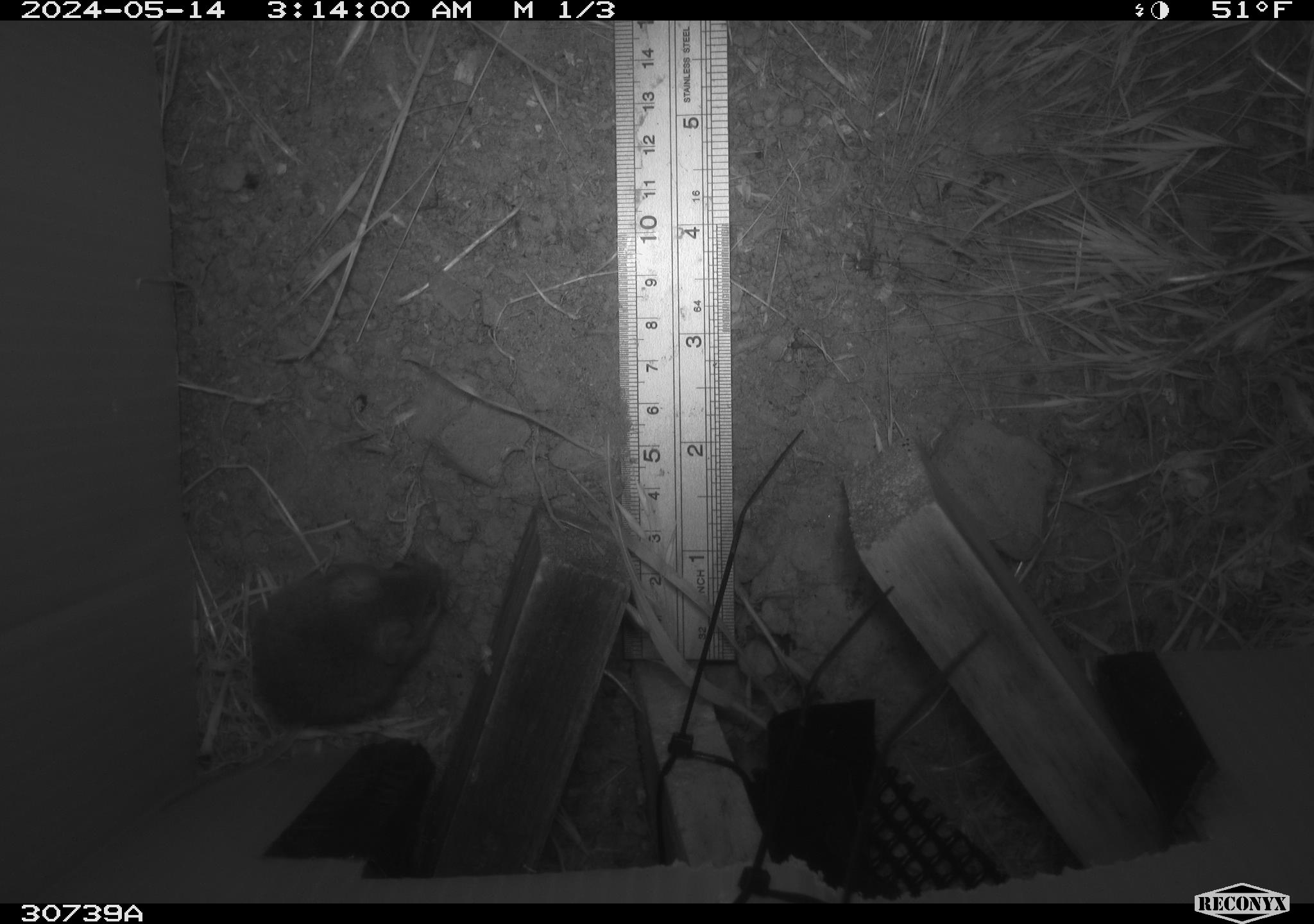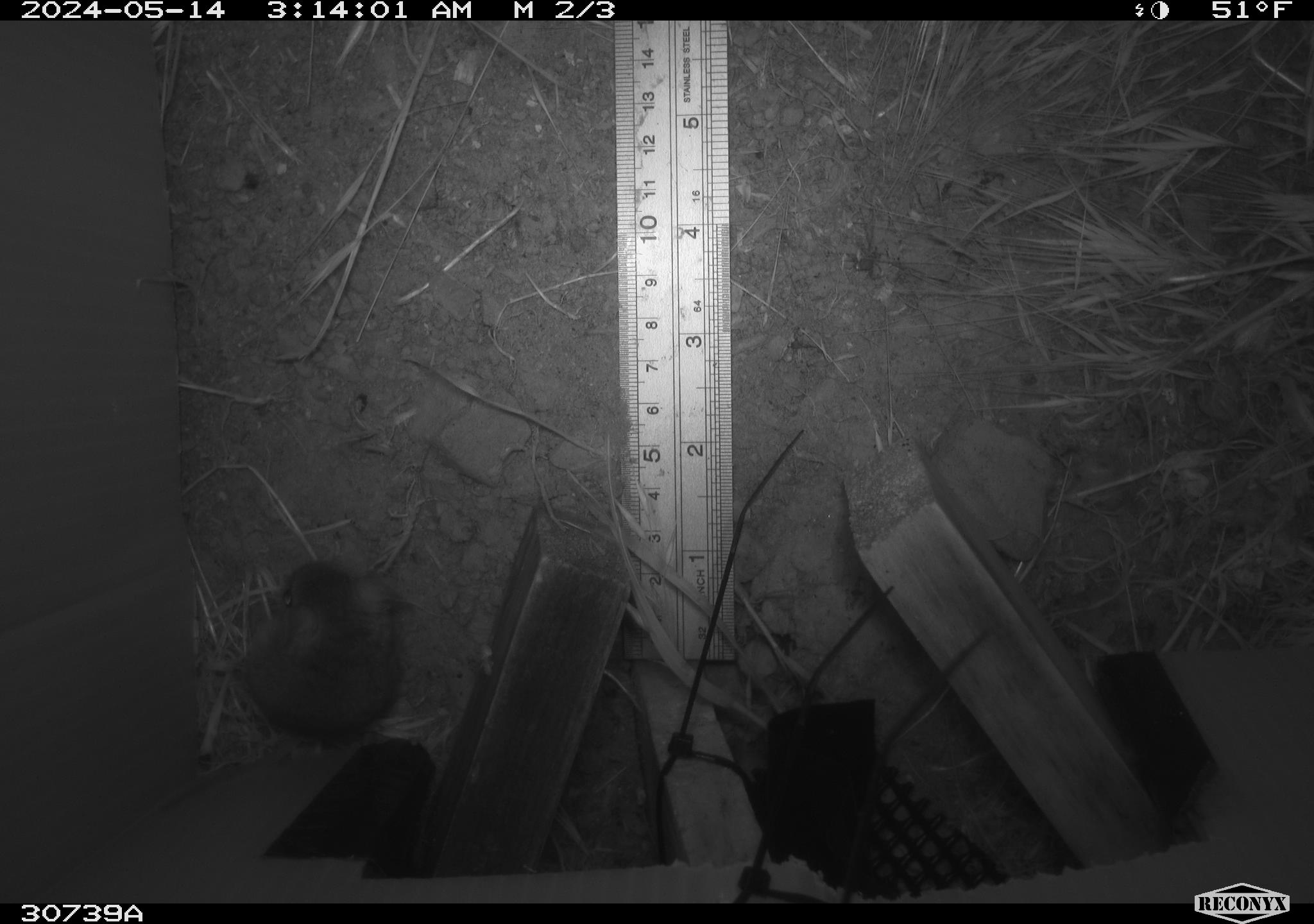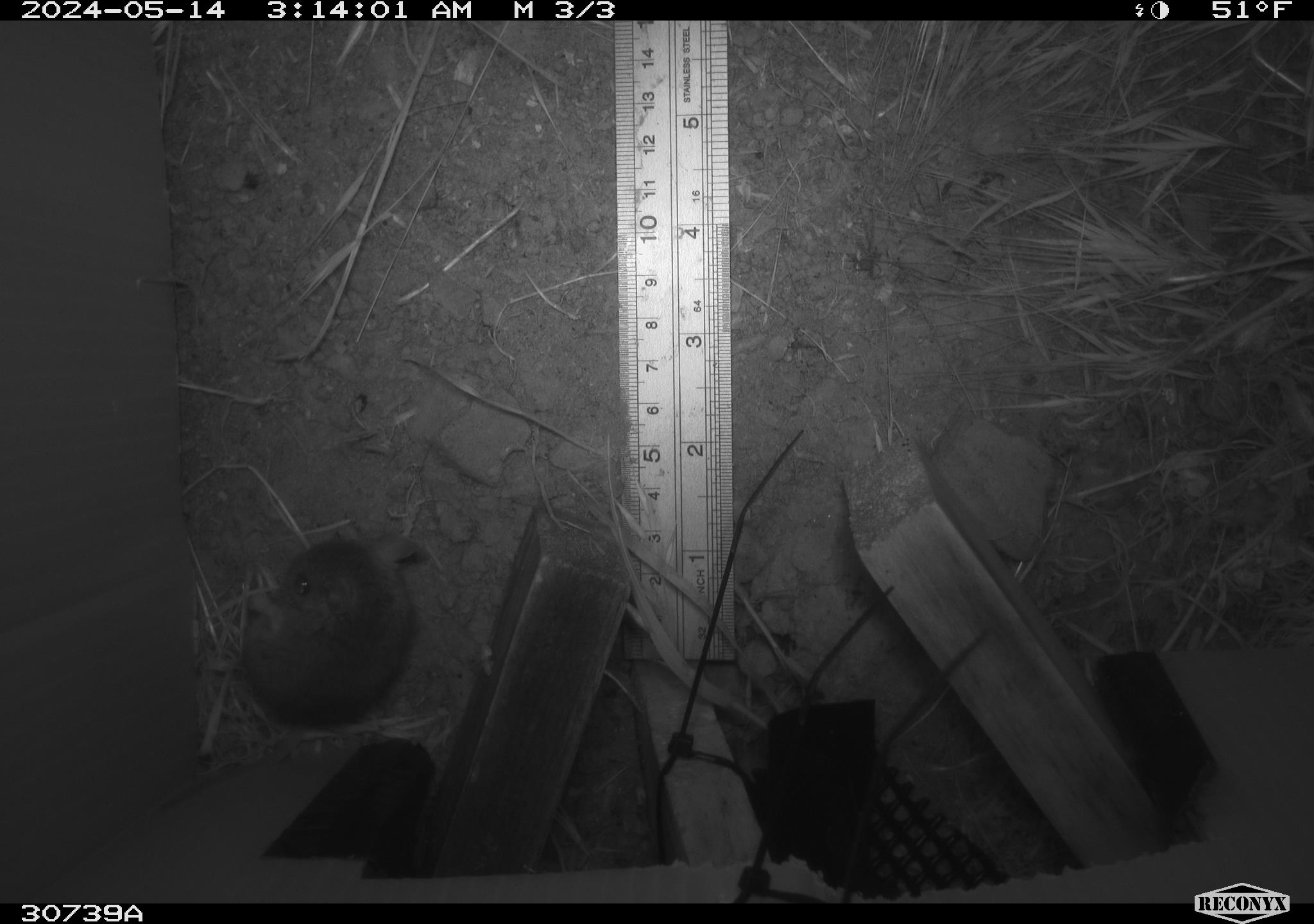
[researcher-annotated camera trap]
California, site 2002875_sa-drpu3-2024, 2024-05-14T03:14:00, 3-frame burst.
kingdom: Animalia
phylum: Chordata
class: Mammalia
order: Rodentia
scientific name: Rodentia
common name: rodent